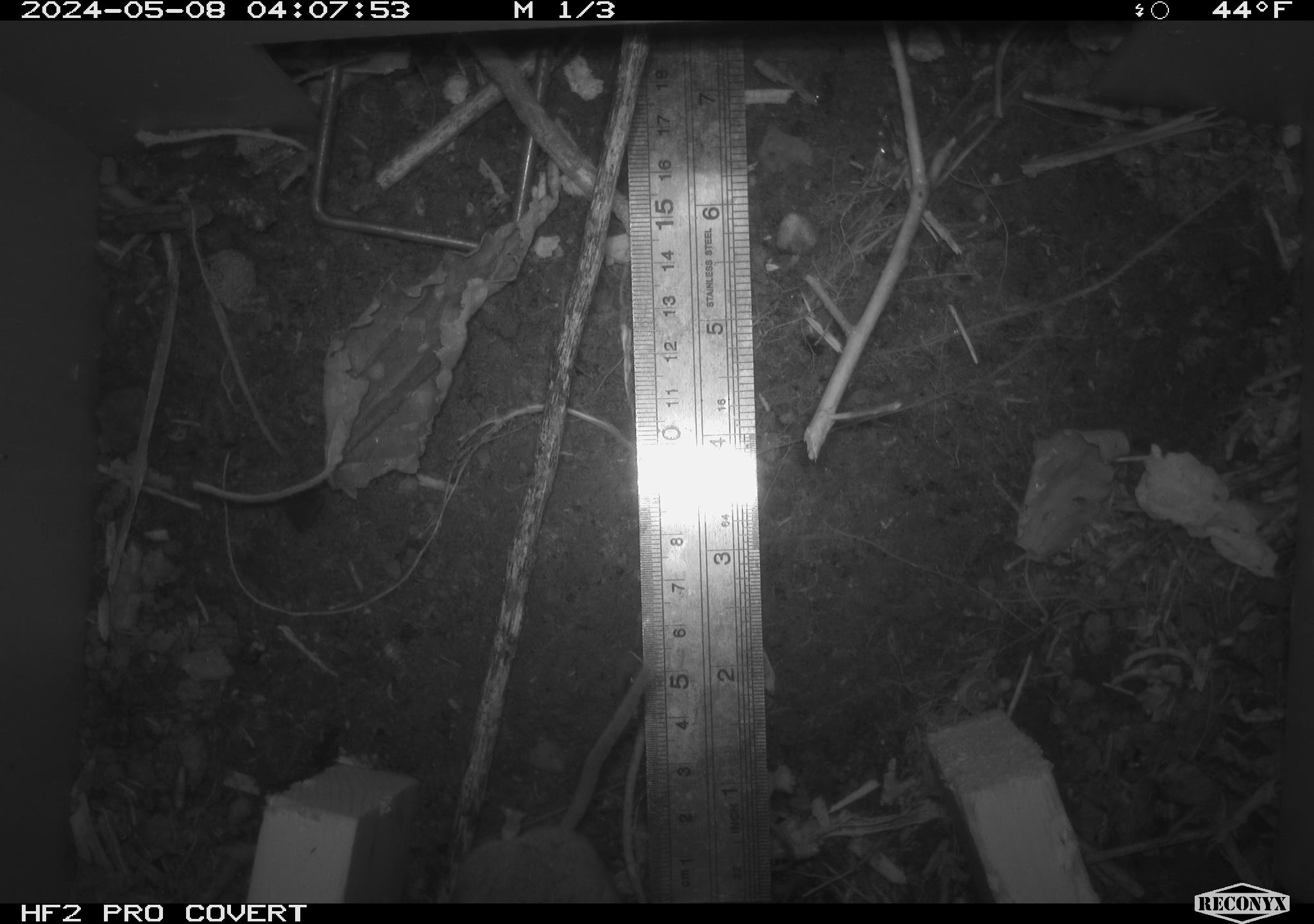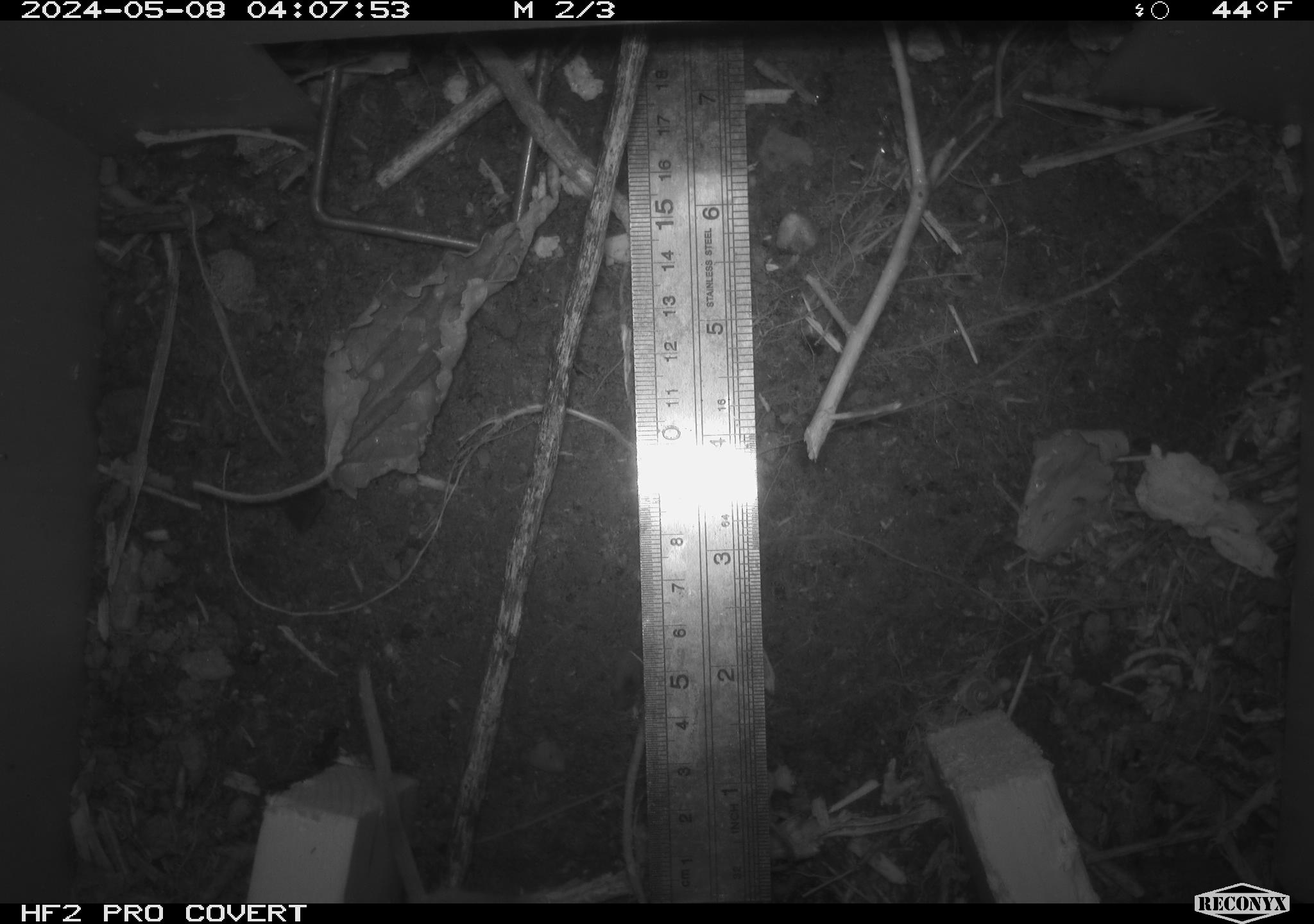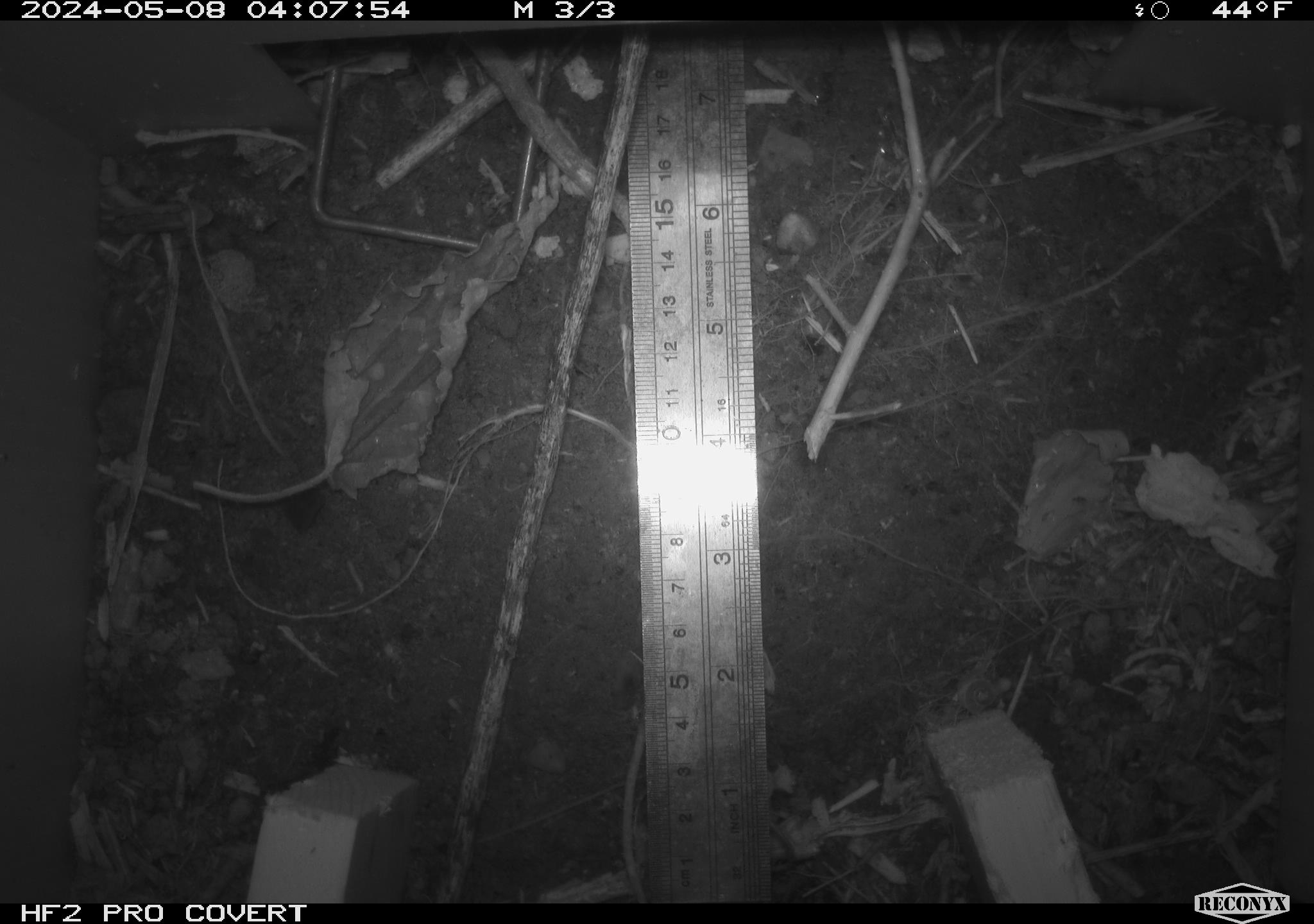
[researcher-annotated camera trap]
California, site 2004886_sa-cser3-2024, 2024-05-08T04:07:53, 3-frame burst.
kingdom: Animalia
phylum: Chordata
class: Mammalia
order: Rodentia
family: Cricetidae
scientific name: Cricetidae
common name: hamsters, voles, lemmings, and allies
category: cricetidae family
Cricetidae family (hamsters, voles, lemmings, and allies) (Cricetidae).